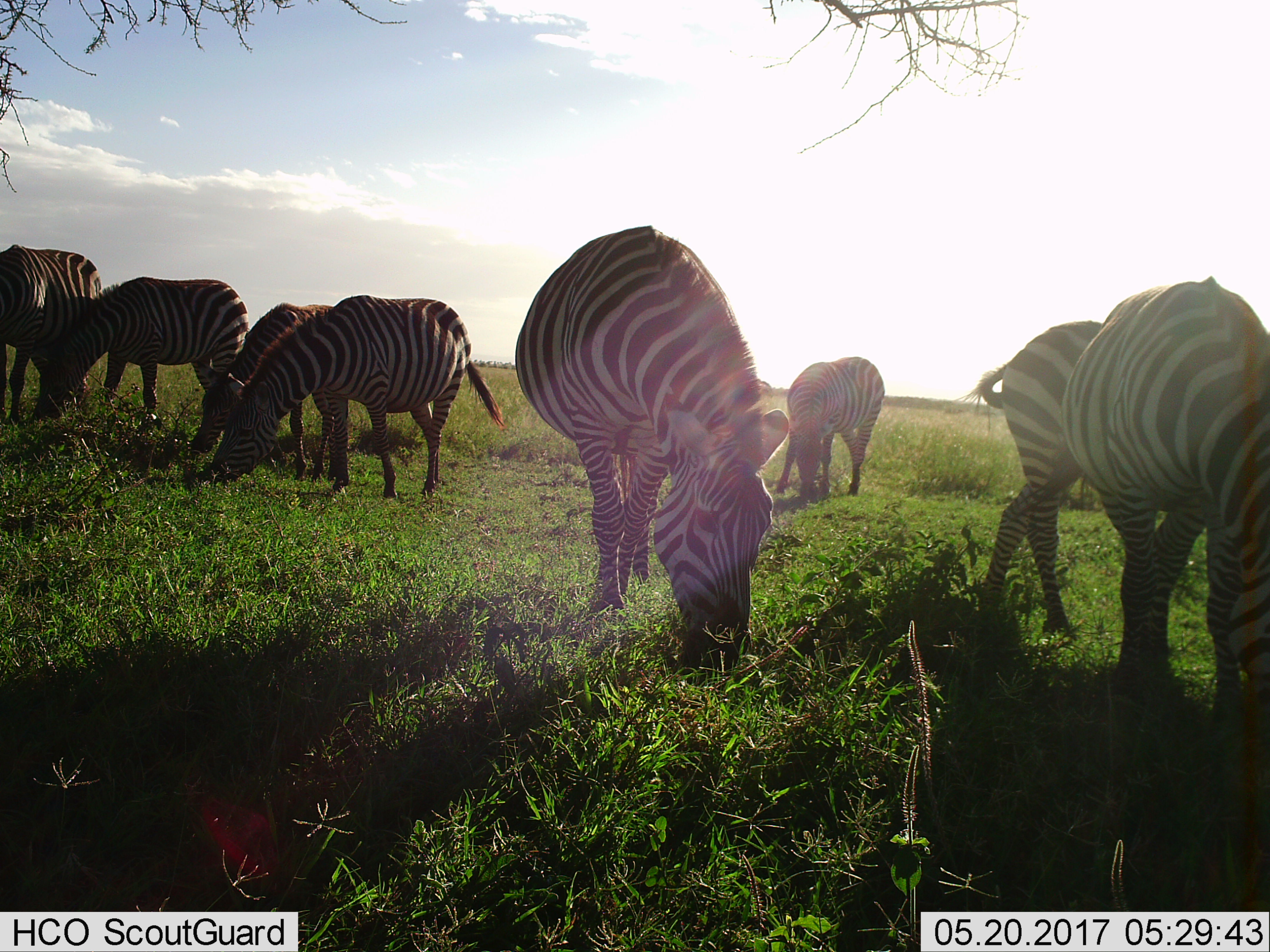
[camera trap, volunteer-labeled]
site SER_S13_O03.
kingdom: Animalia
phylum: Chordata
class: Mammalia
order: Perissodactyla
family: Equidae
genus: Equus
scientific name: Equus quagga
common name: plains zebra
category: zebraplains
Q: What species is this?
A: Zebraplains (plains zebra) (Equus quagga).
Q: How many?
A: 8.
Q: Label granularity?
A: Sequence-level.